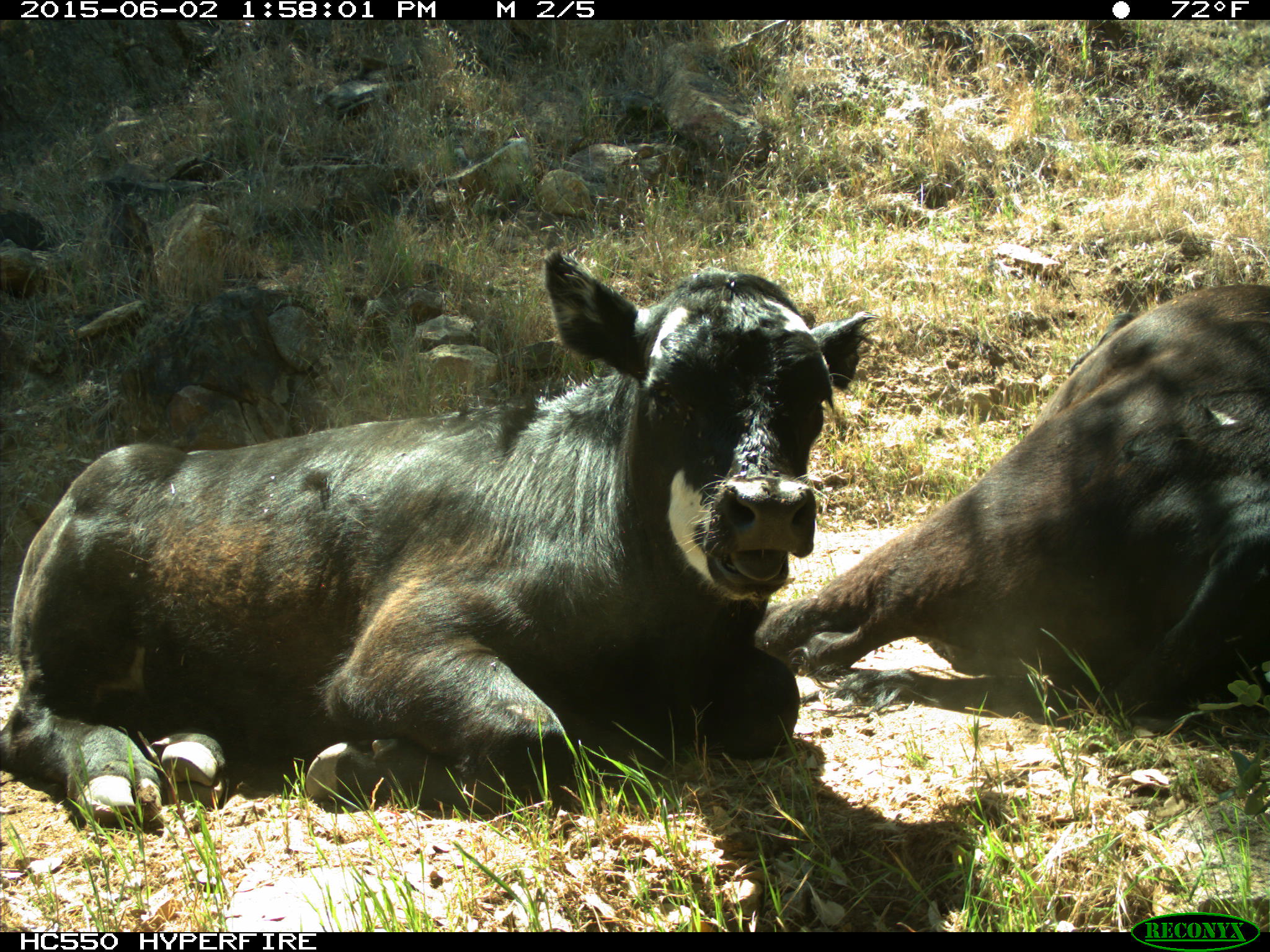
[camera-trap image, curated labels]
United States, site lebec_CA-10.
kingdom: Animalia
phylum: Chordata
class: Mammalia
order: Artiodactyla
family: Bovidae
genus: Bos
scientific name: Bos taurus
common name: domestic cow